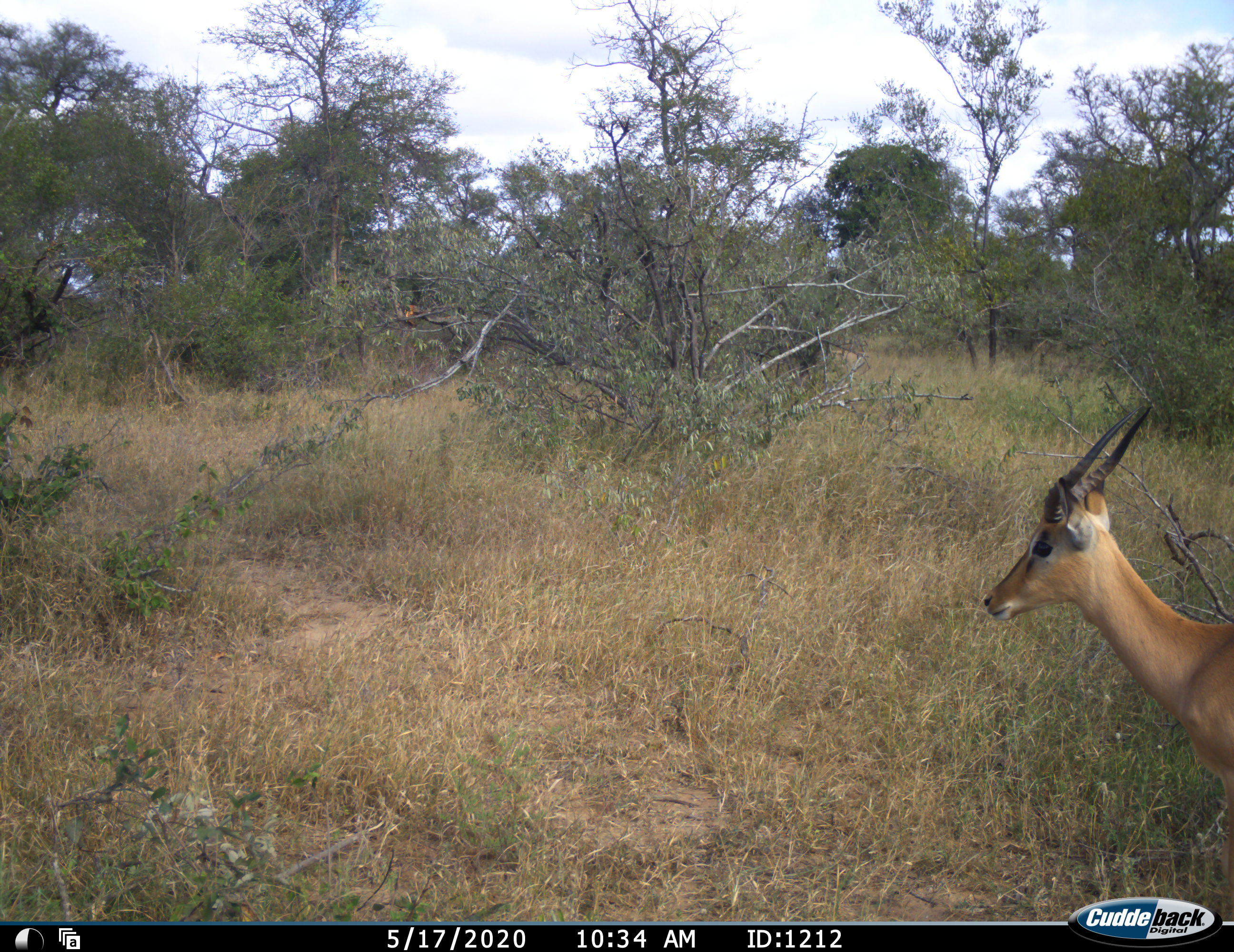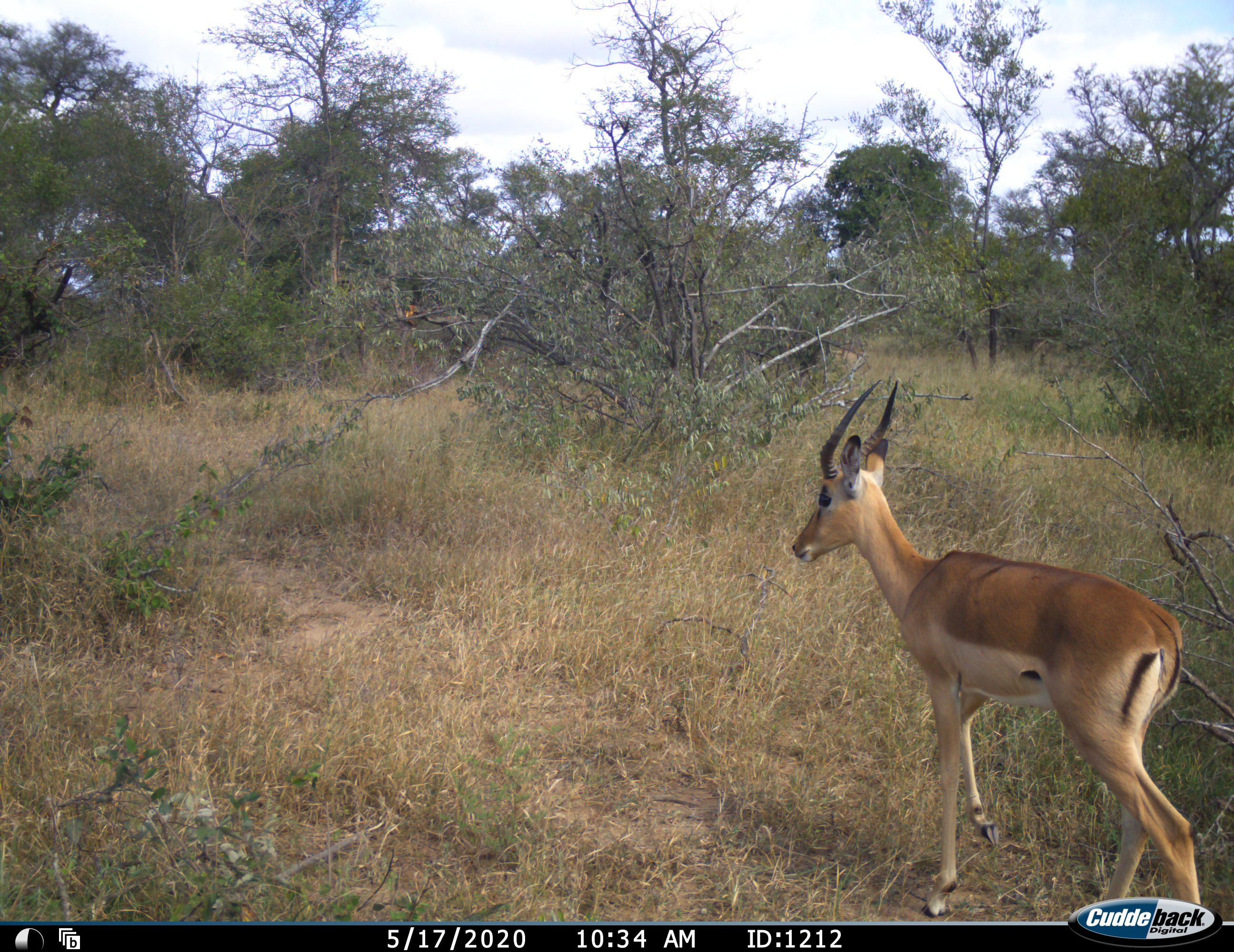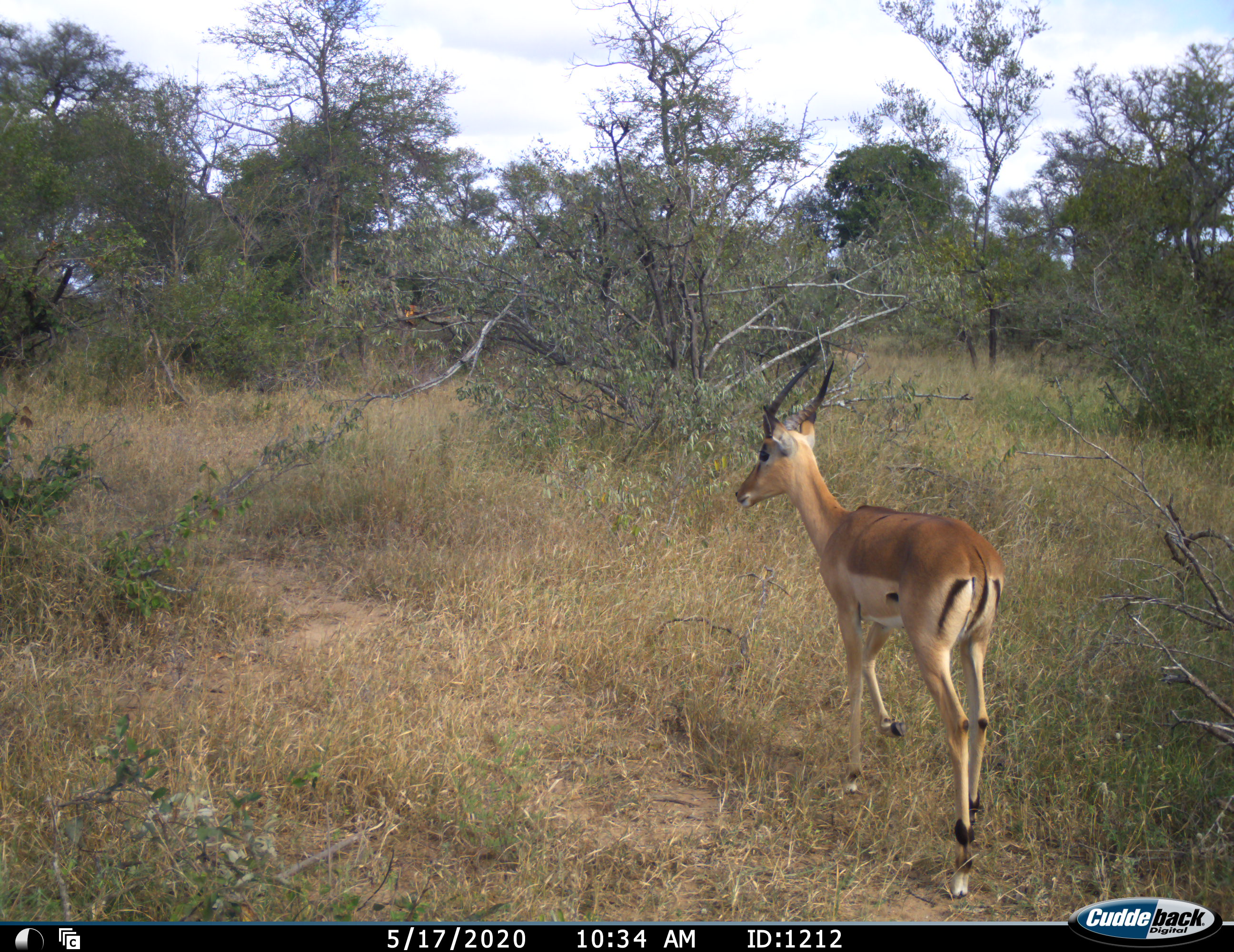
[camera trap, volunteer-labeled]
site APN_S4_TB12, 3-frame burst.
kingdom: Animalia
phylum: Chordata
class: Mammalia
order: Artiodactyla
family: Bovidae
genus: Aepyceros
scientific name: Aepyceros melampus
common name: impala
Impala (Aepyceros melampus), count 1. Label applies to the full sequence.